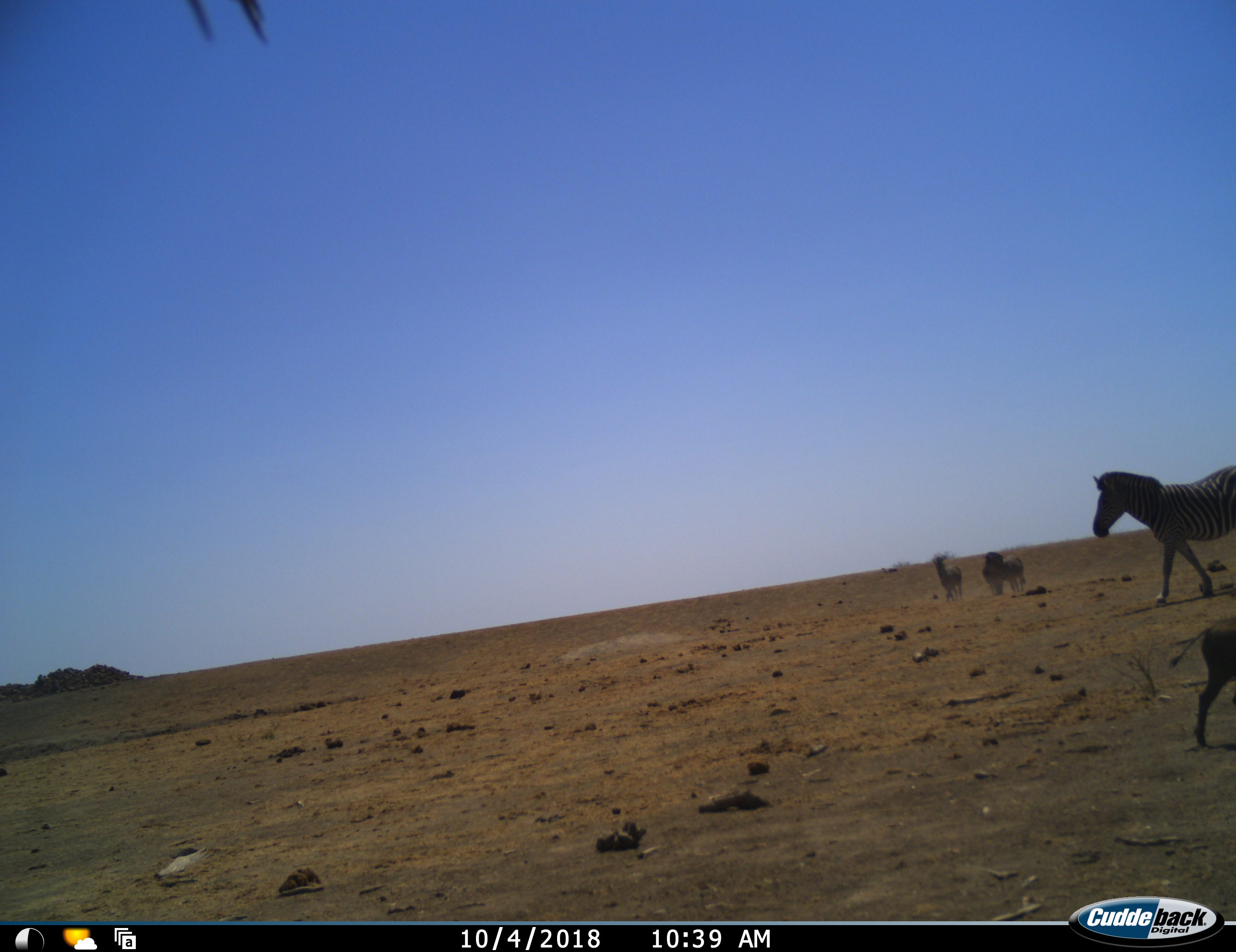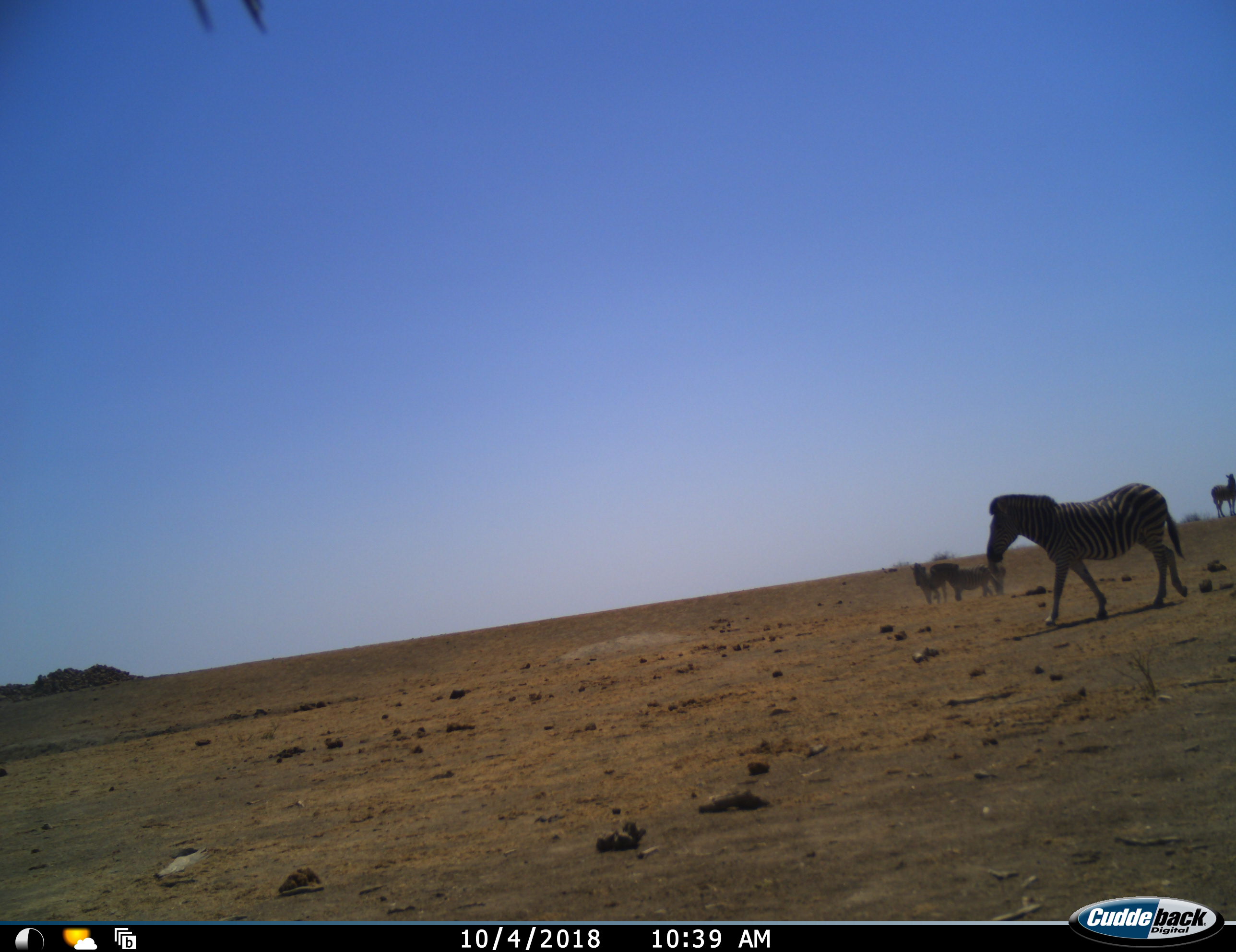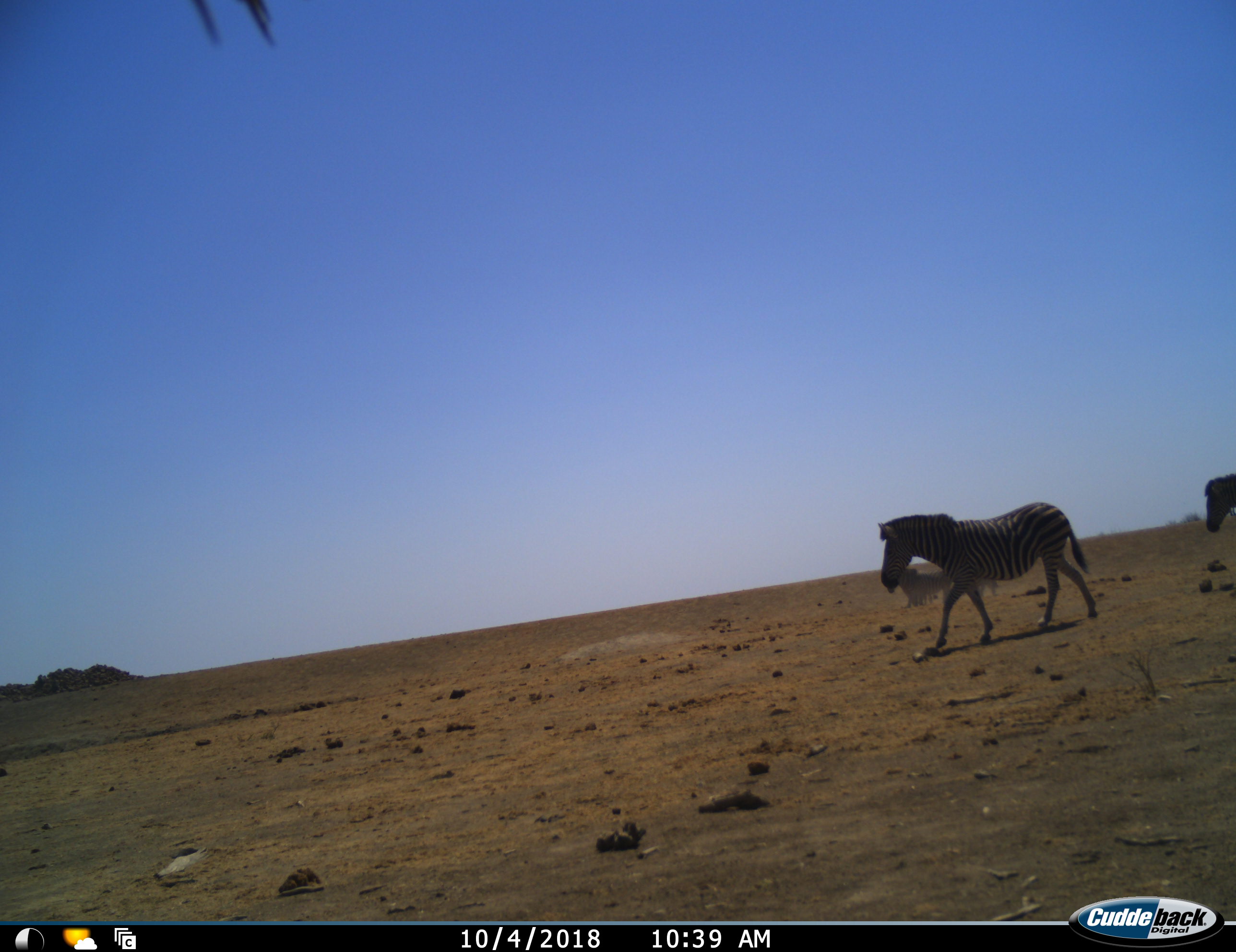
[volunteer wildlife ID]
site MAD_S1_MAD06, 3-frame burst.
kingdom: Animalia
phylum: Chordata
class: Mammalia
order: Artiodactyla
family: Suidae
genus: Phacochoerus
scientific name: Phacochoerus africanus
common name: warthog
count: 1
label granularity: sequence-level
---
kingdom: Animalia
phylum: Chordata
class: Mammalia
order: Perissodactyla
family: Equidae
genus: Equus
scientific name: Equus quagga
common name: plains zebra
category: zebraplains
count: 5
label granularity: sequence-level